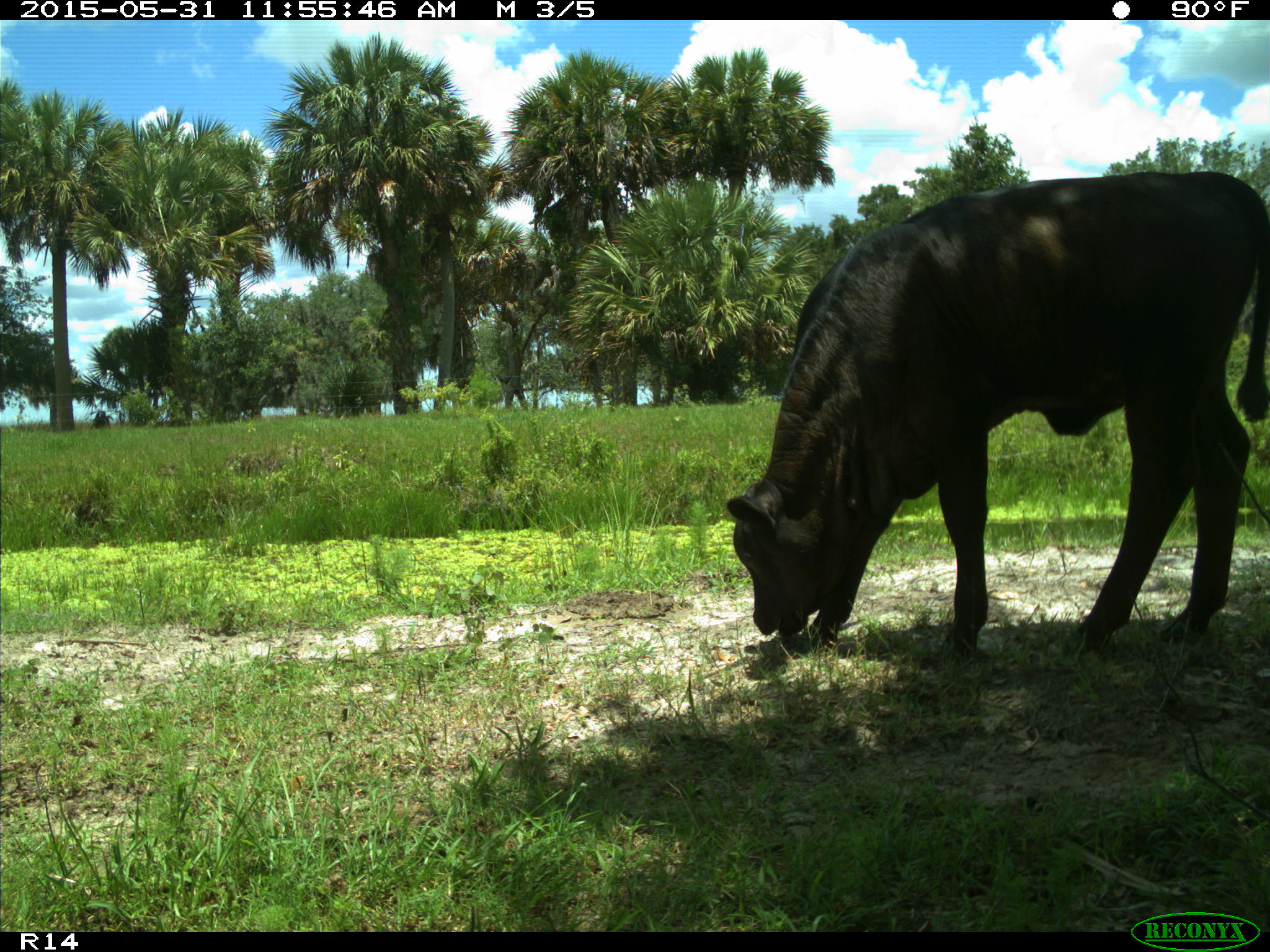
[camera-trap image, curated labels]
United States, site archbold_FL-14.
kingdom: Animalia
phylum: Chordata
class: Mammalia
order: Artiodactyla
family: Bovidae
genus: Bos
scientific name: Bos taurus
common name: domestic cow